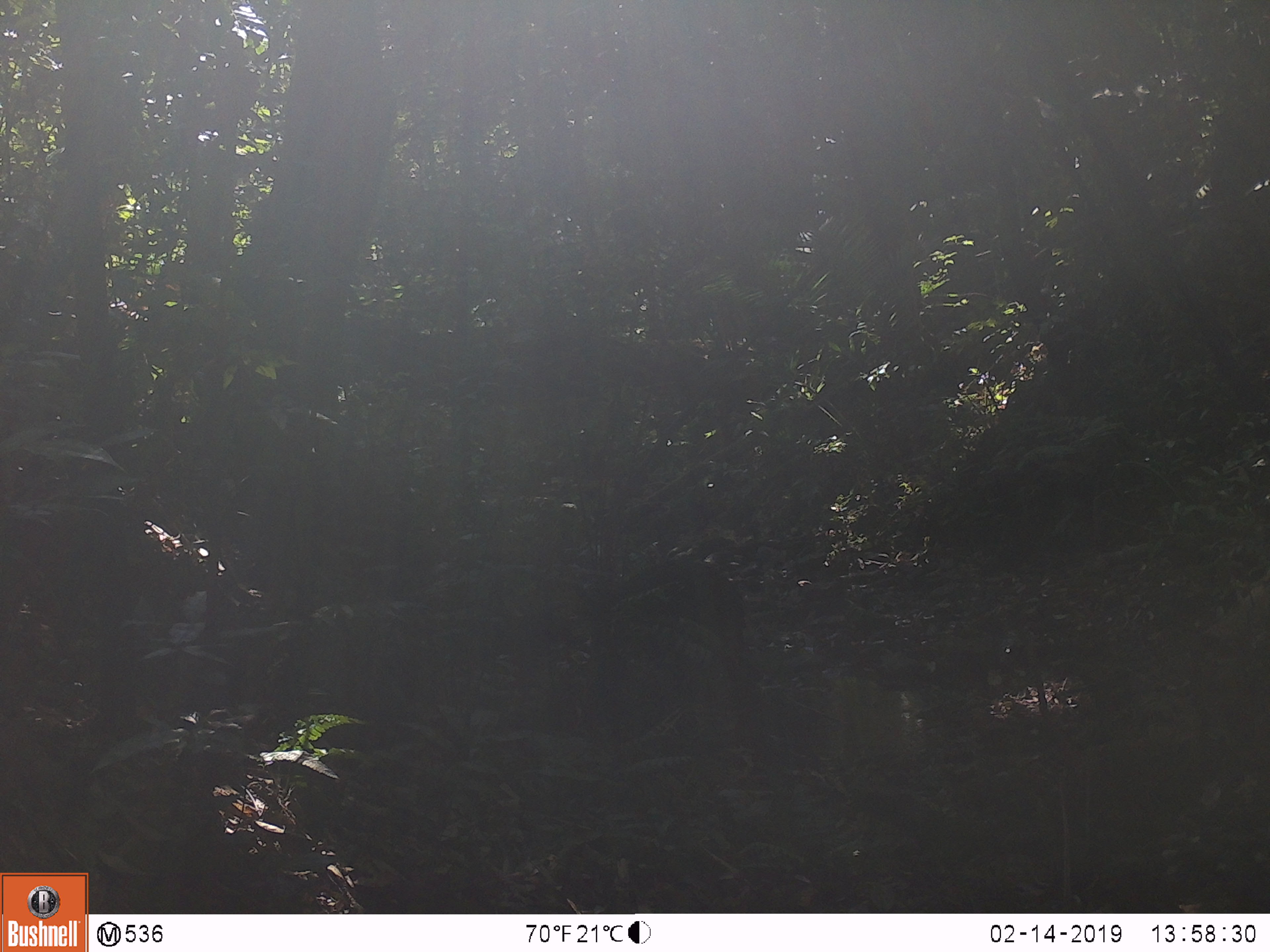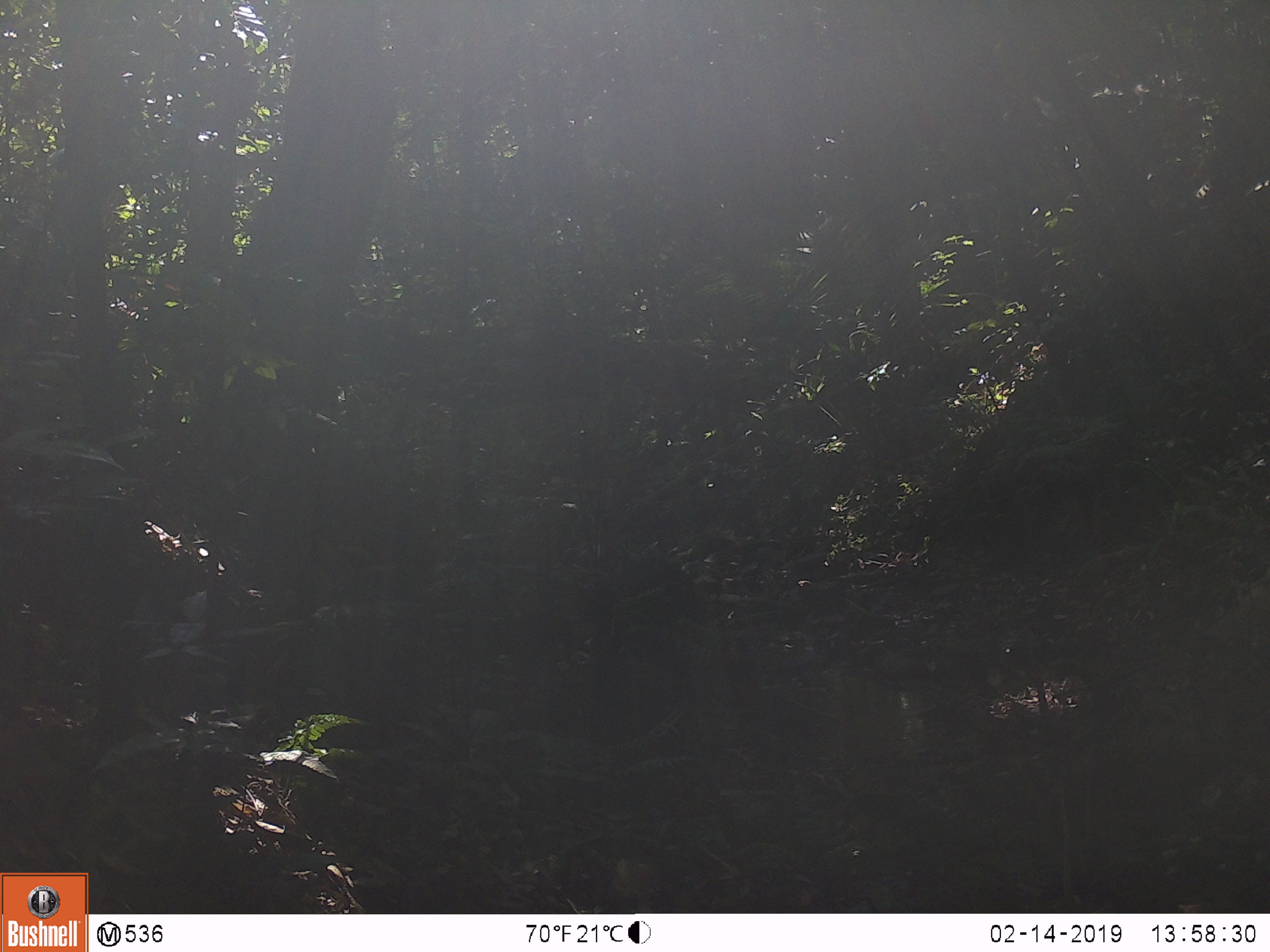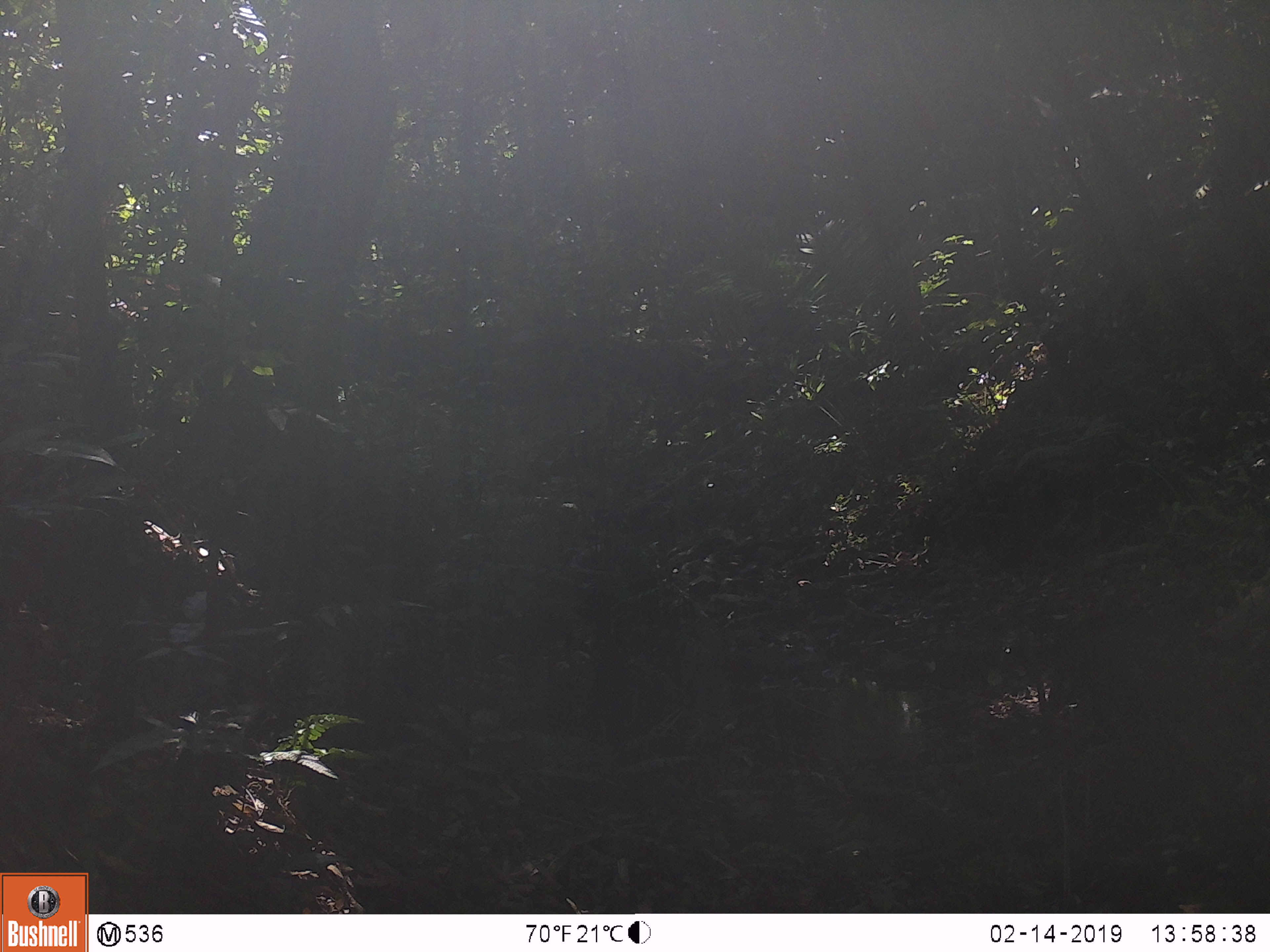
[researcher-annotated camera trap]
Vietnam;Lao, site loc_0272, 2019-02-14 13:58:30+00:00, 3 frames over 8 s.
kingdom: Animalia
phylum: Chordata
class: Mammalia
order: Artiodactyla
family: Suidae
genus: Sus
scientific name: Sus scrofa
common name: eurasian wild pig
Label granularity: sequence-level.